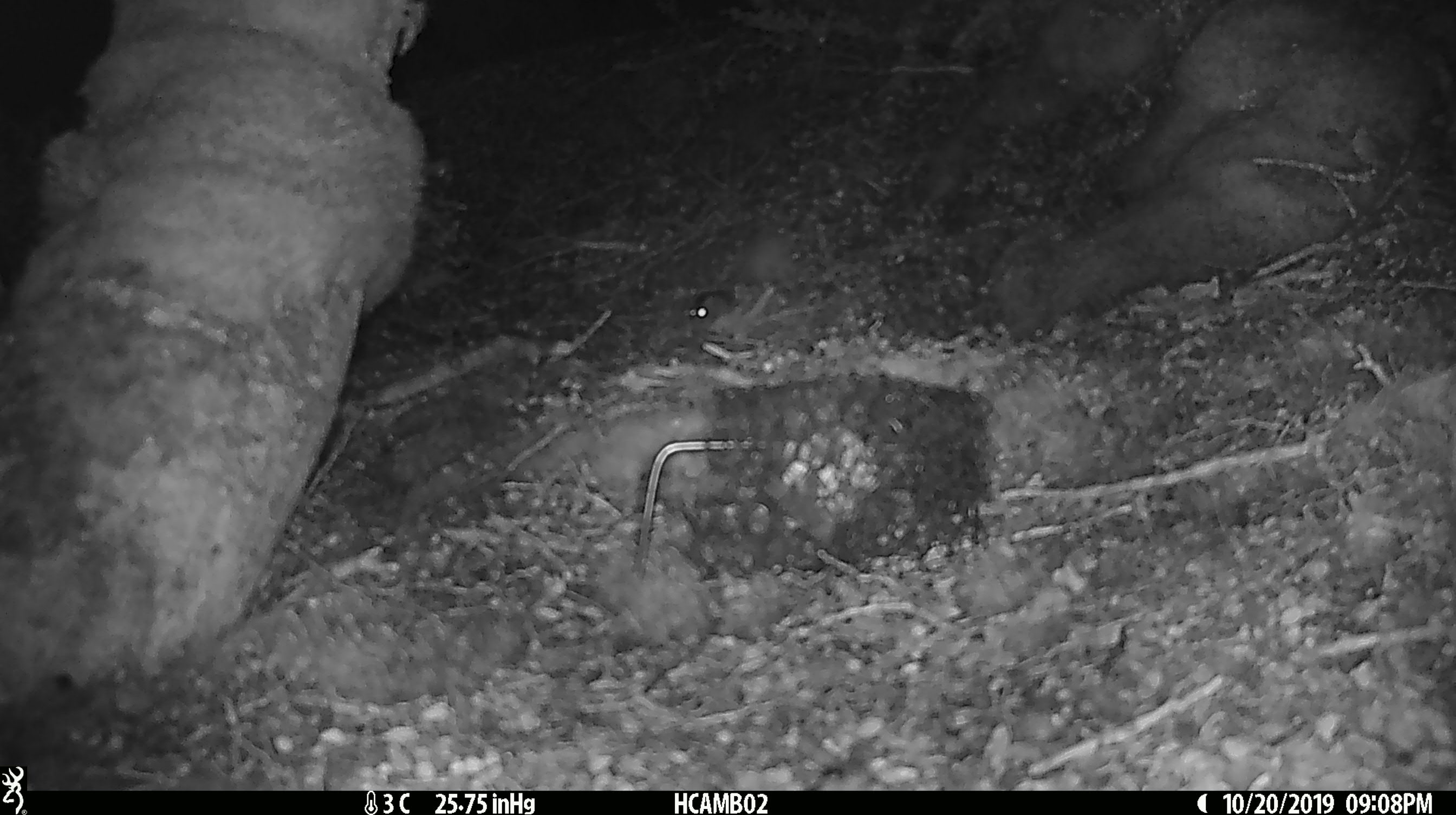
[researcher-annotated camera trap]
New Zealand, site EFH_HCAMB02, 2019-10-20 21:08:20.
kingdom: Animalia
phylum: Chordata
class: Mammalia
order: Rodentia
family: Muridae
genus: Mus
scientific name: Mus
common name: mouse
Mouse (Mus).